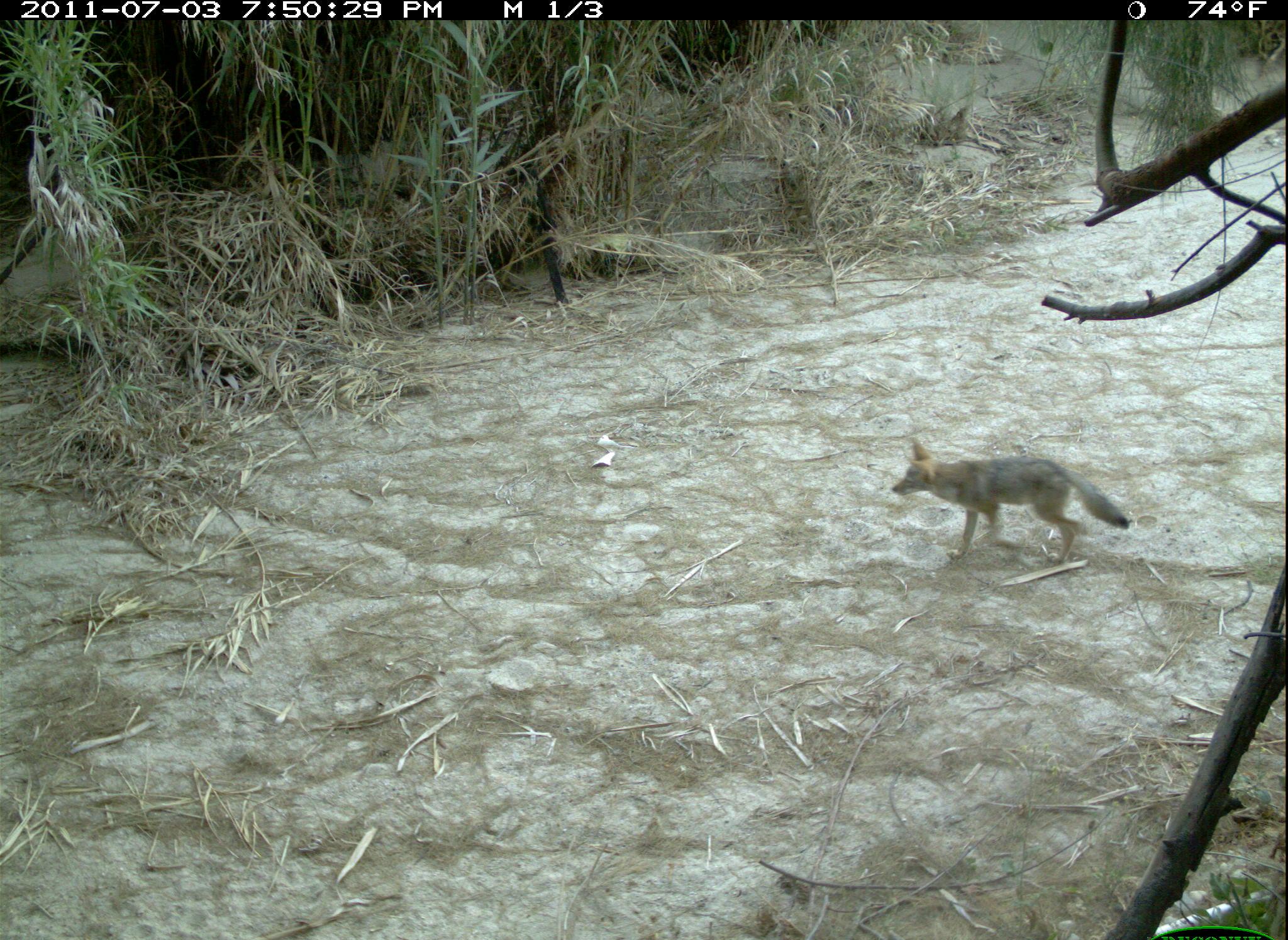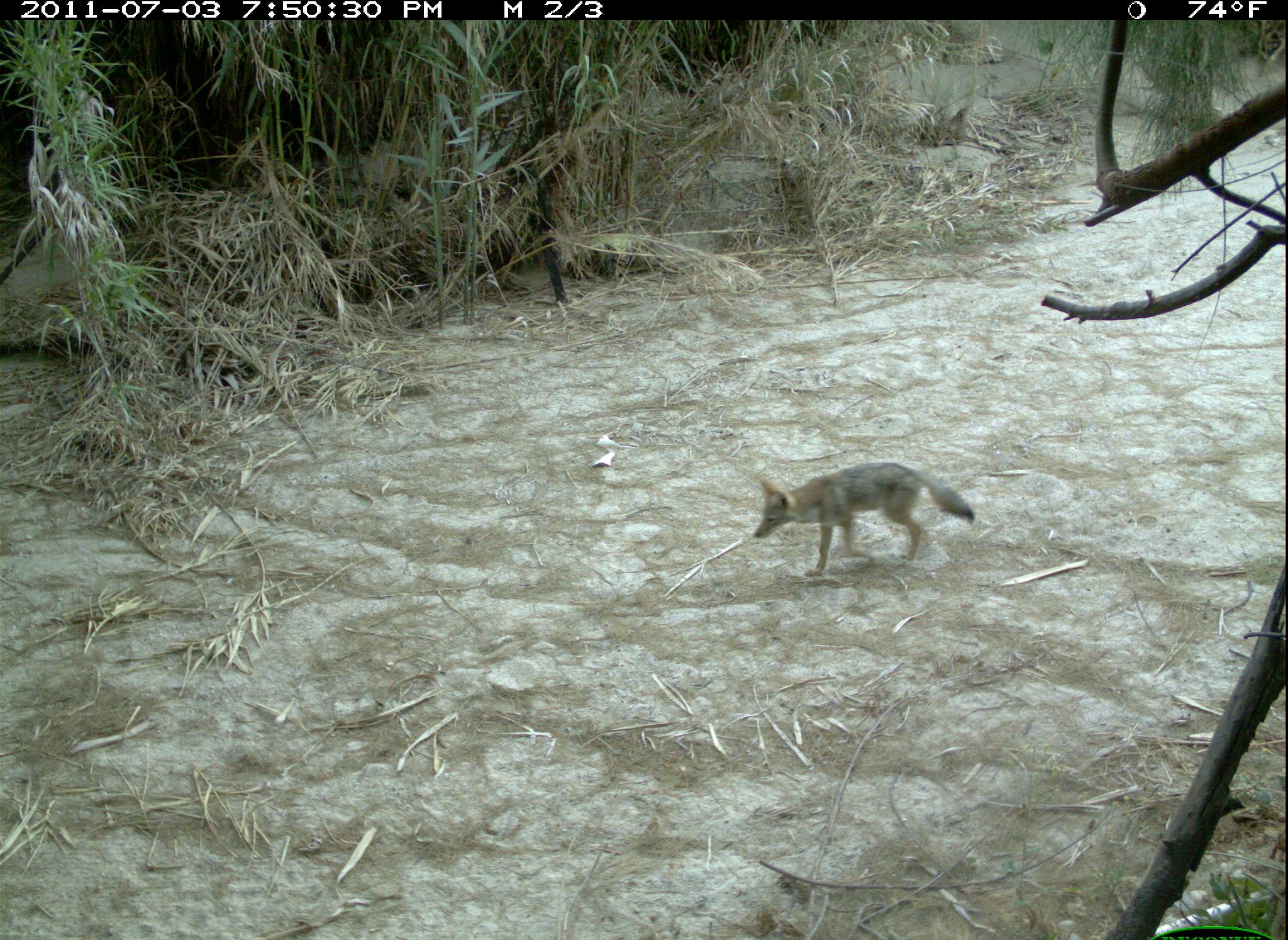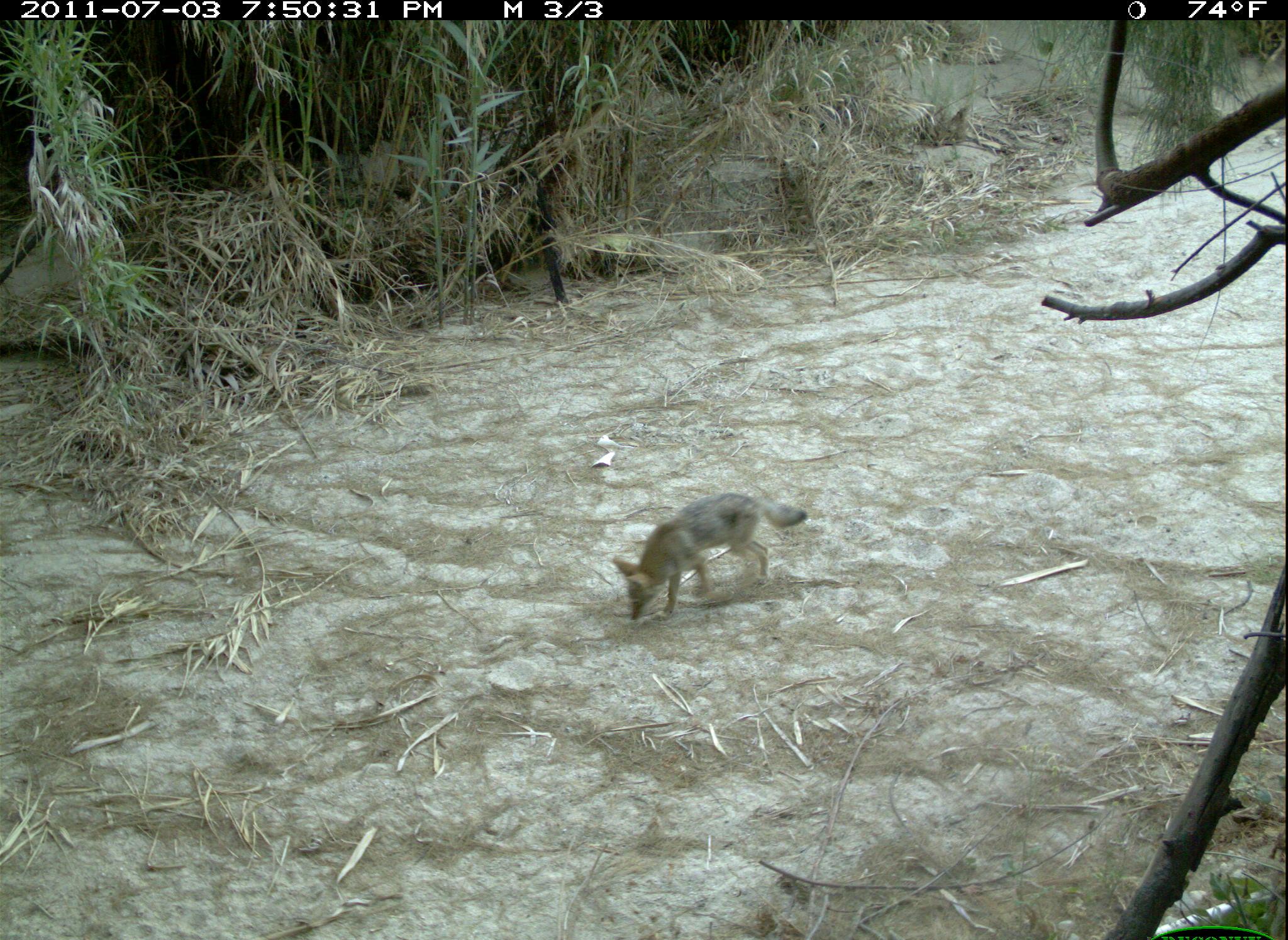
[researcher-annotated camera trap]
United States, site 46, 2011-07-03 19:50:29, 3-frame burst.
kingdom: Animalia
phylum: Chordata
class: Mammalia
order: Carnivora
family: Canidae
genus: Canis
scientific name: Canis latrans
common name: coyote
Coyote (Canis latrans).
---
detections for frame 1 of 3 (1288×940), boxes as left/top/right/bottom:
coyote: 898/432/1132/572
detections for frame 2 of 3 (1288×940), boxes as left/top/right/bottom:
coyote: 747/454/987/583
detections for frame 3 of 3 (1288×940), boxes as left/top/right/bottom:
coyote: 601/482/816/631